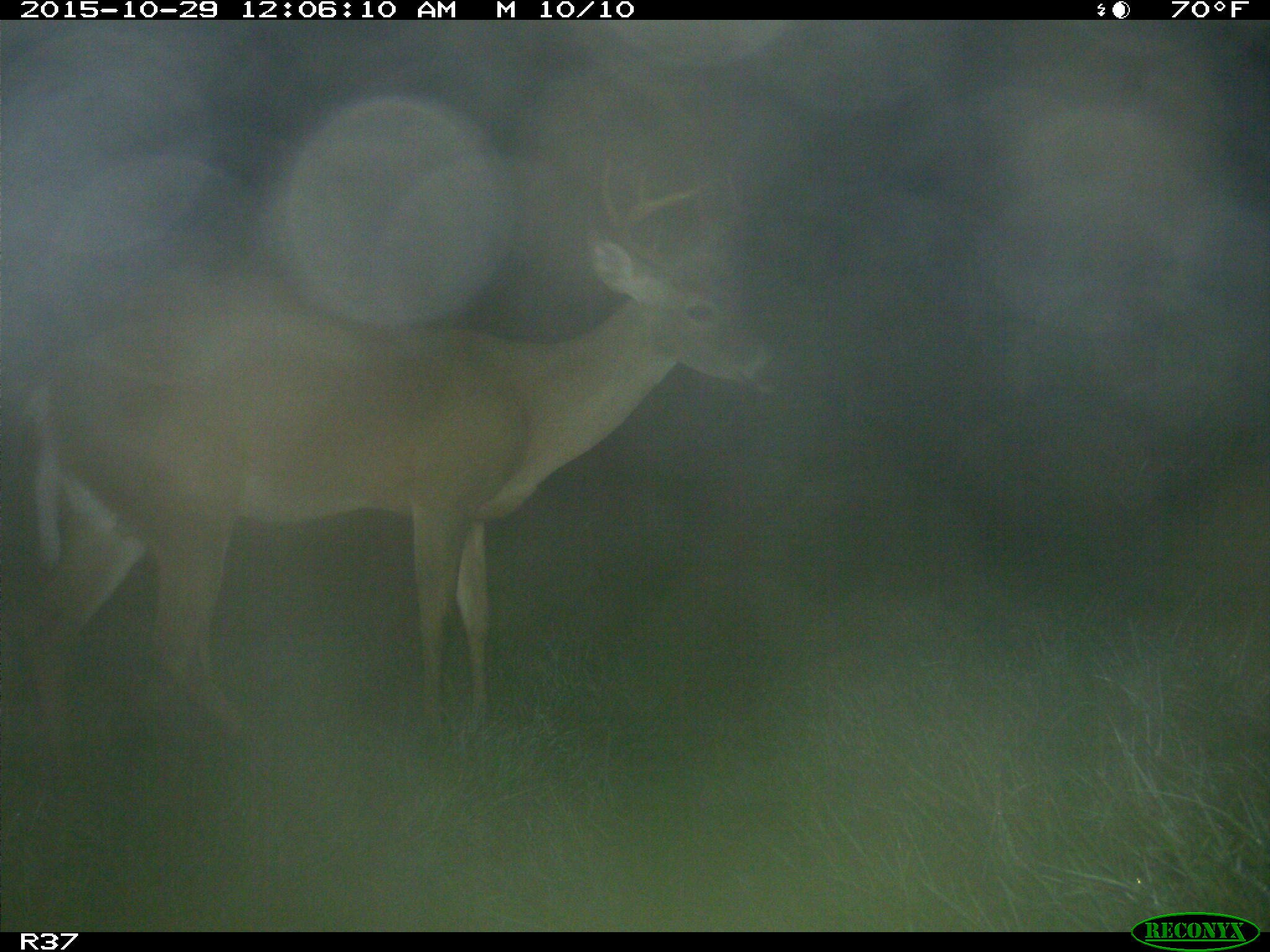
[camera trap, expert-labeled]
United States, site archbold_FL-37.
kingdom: Animalia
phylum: Chordata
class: Mammalia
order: Artiodactyla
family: Cervidae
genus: Odocoileus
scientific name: Odocoileus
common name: deer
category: unidentified deer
Unidentified deer (deer) (Odocoileus).